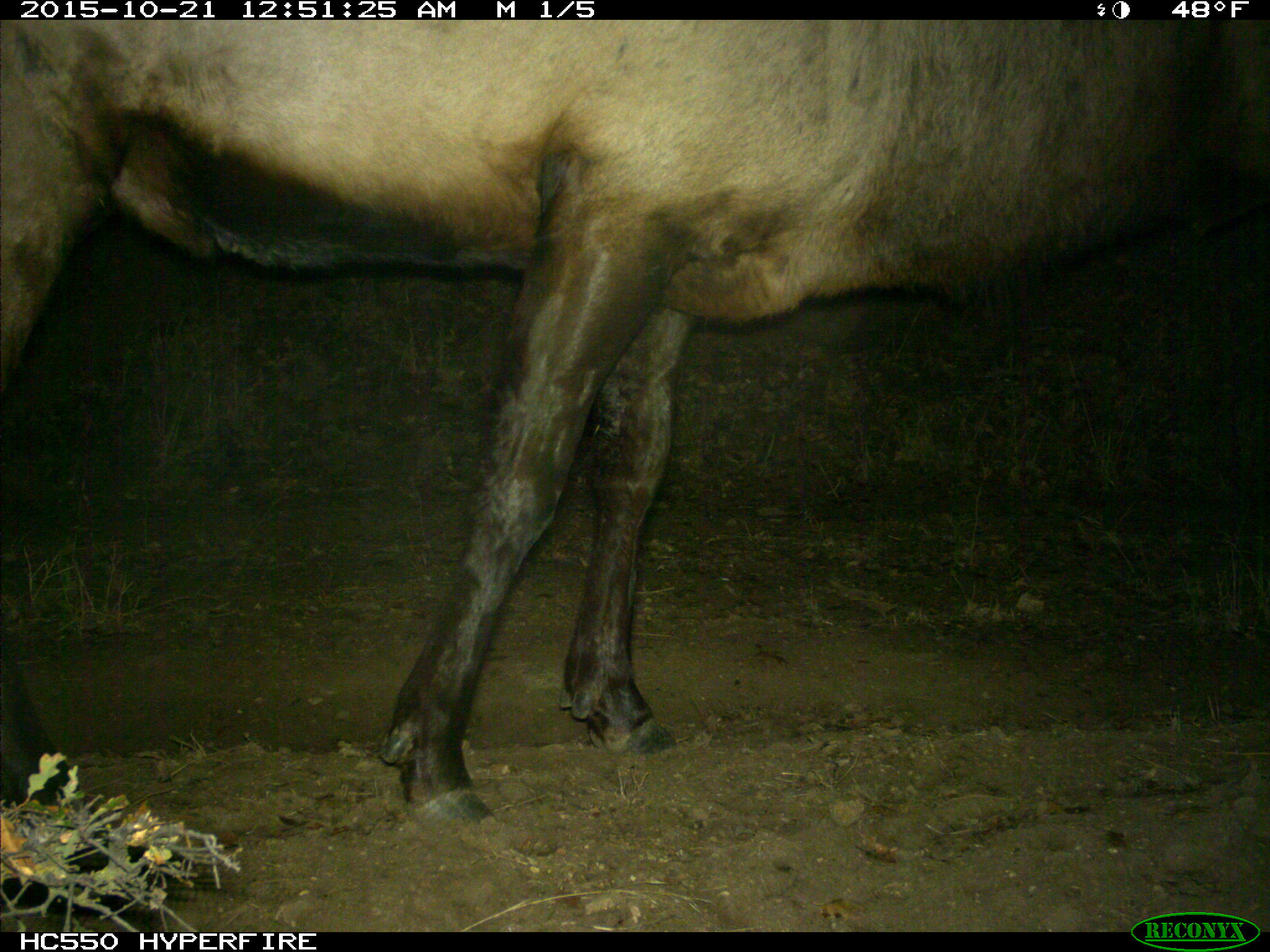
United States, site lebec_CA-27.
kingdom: Animalia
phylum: Chordata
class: Mammalia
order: Artiodactyla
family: Cervidae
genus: Cervus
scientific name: Cervus canadensis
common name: elk